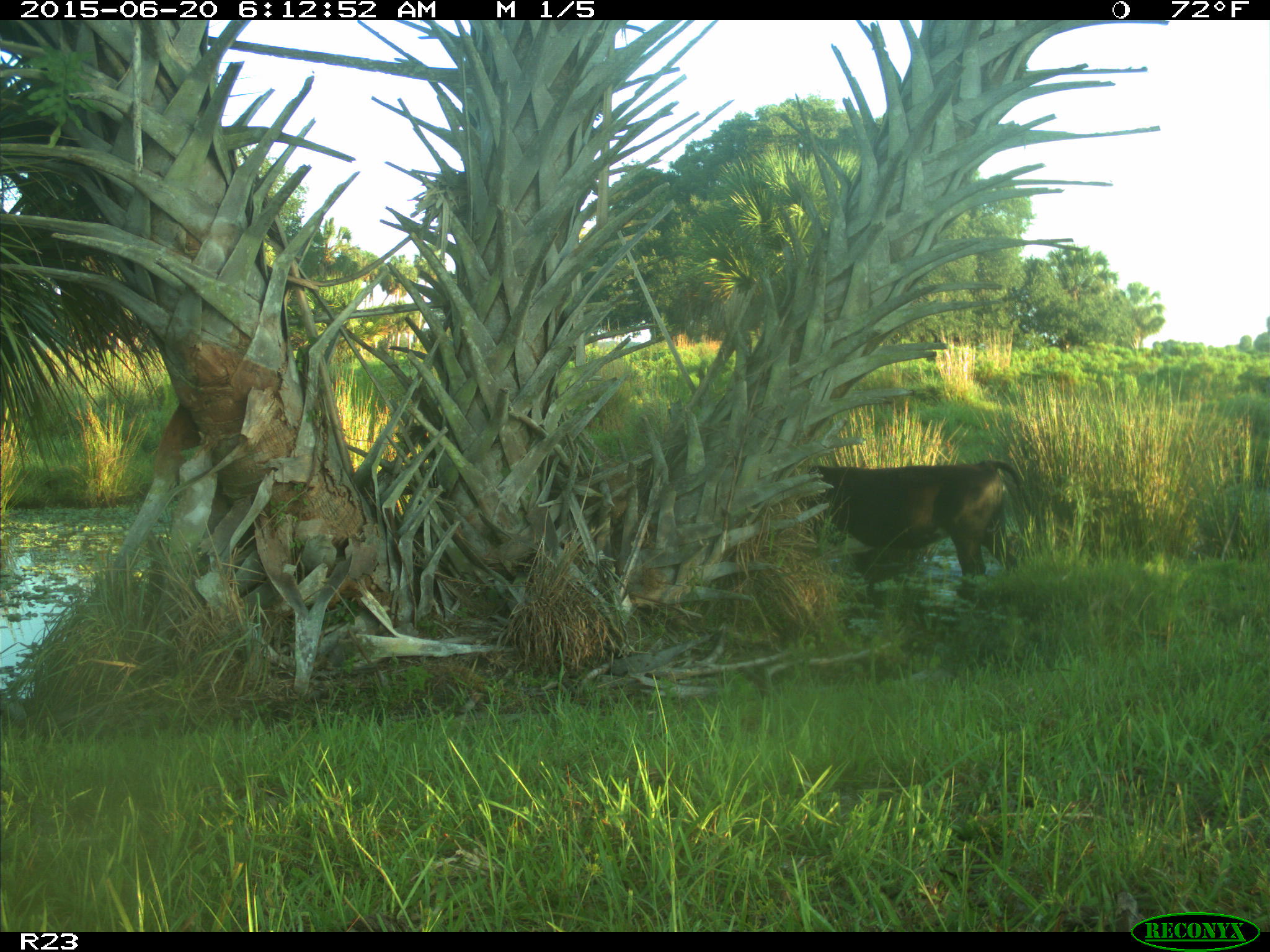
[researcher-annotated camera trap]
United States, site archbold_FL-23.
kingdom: Animalia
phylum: Chordata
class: Mammalia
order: Artiodactyla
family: Bovidae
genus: Bos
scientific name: Bos taurus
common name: domestic cow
Bos taurus (domestic cow).